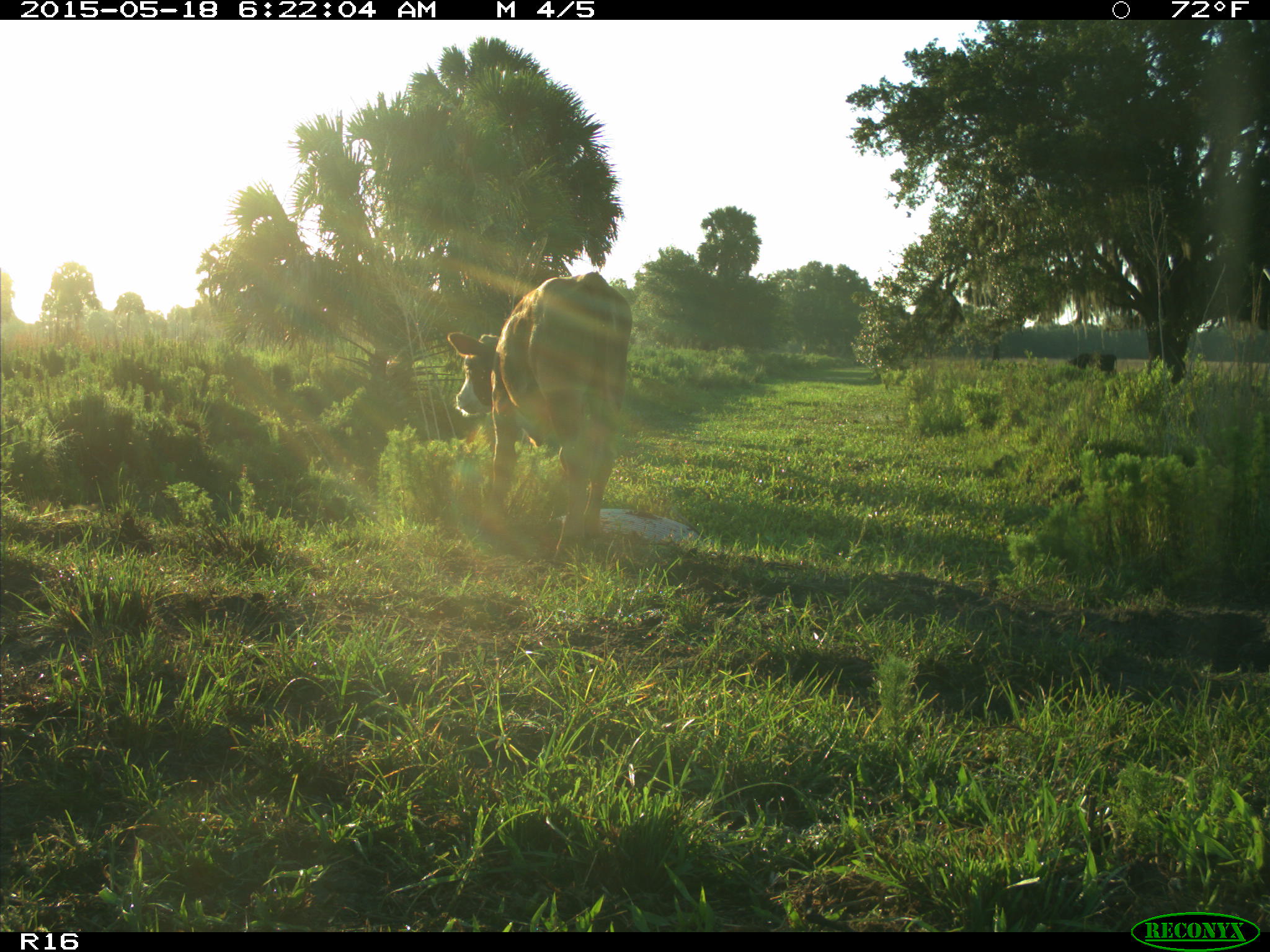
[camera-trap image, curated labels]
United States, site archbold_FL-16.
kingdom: Animalia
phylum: Chordata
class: Mammalia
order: Artiodactyla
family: Bovidae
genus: Bos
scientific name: Bos taurus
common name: domestic cow